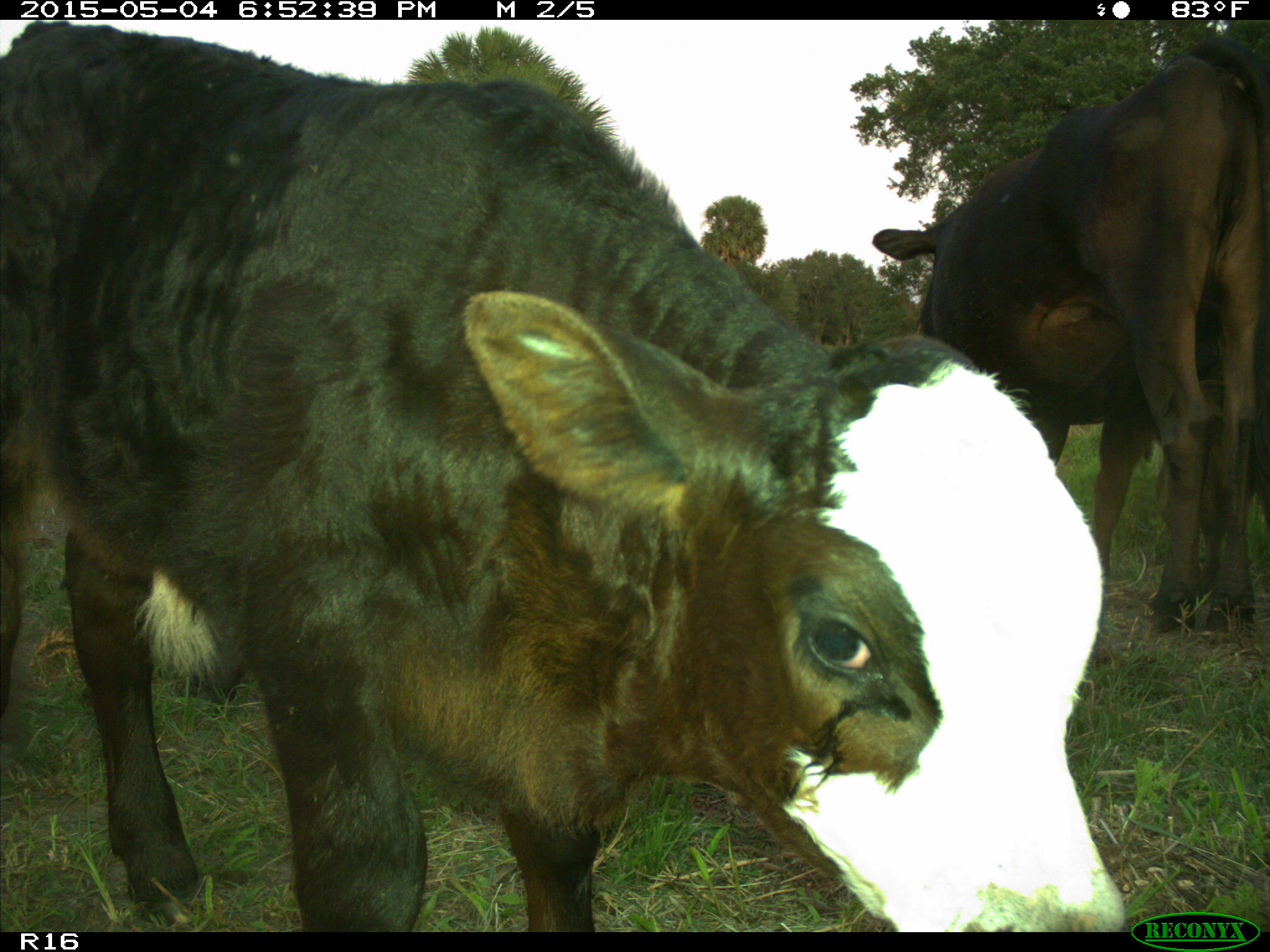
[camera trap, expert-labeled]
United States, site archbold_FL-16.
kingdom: Animalia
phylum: Chordata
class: Mammalia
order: Artiodactyla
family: Bovidae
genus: Bos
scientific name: Bos taurus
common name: domestic cow